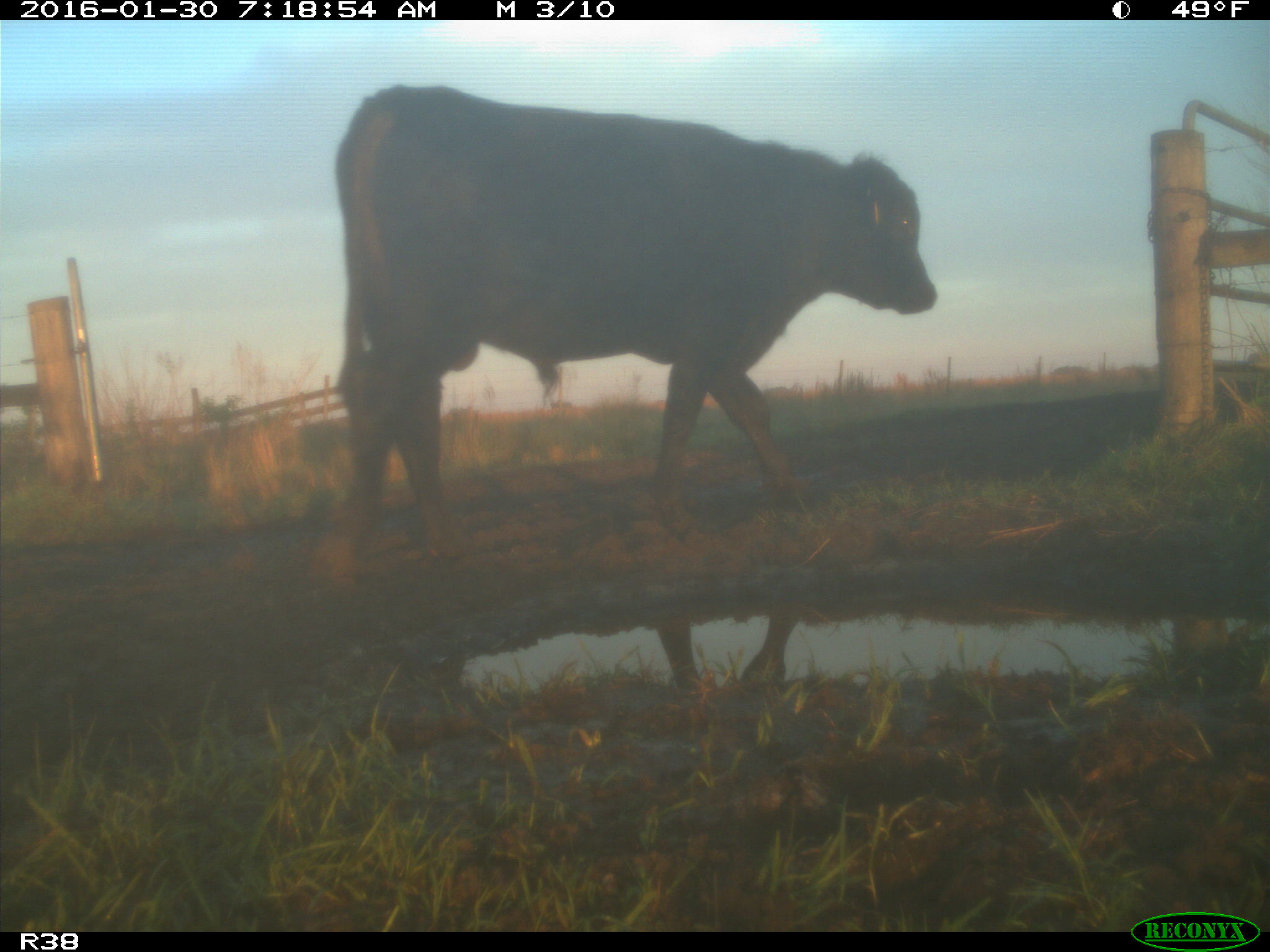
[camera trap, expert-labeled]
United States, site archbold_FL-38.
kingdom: Animalia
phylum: Chordata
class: Mammalia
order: Artiodactyla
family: Bovidae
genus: Bos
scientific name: Bos taurus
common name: domestic cow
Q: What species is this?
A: Bos taurus (domestic cow).